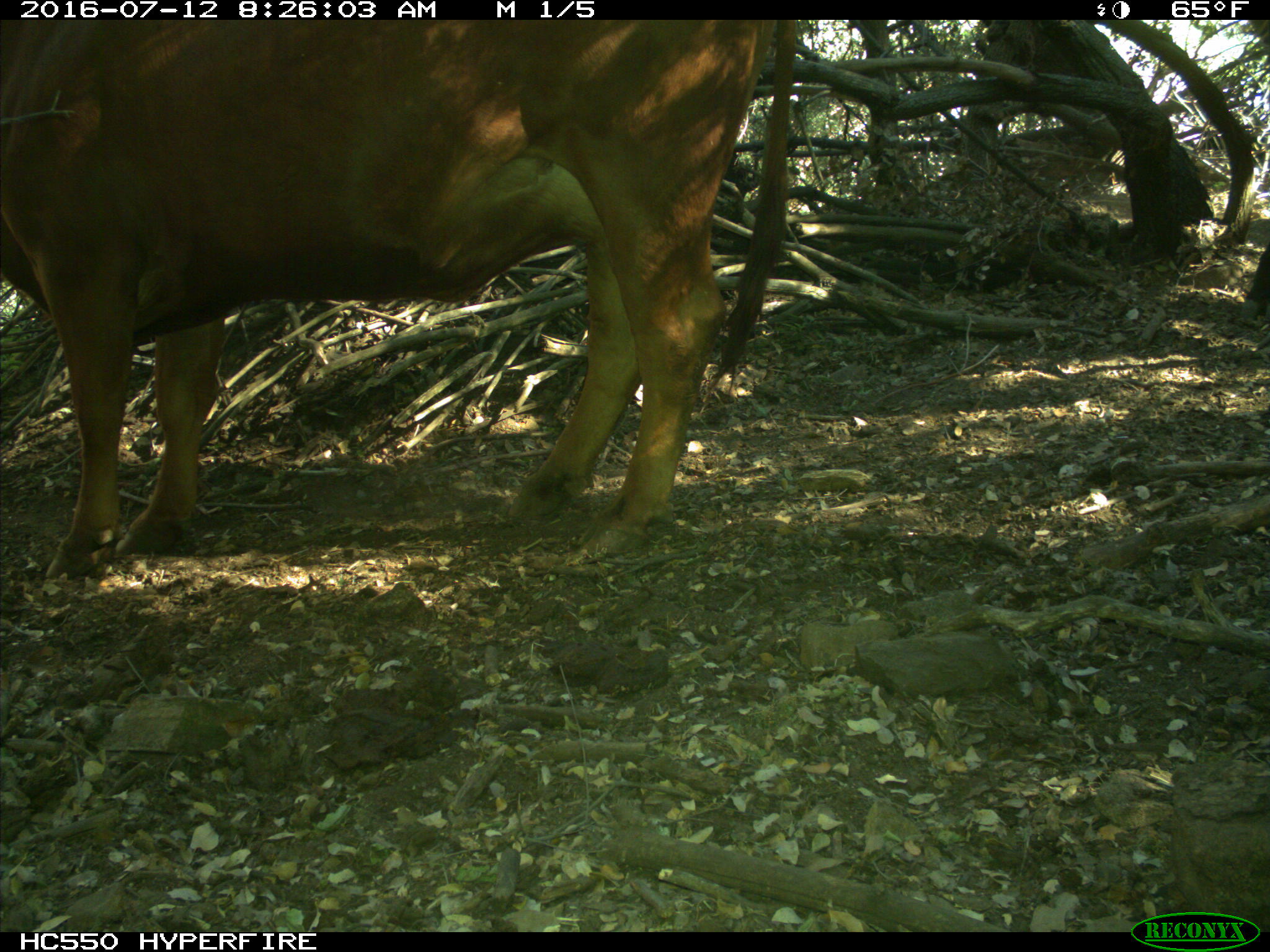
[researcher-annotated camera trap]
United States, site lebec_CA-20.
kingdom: Animalia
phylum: Chordata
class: Mammalia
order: Artiodactyla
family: Bovidae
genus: Bos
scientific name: Bos taurus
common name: domestic cow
Bos taurus (domestic cow).